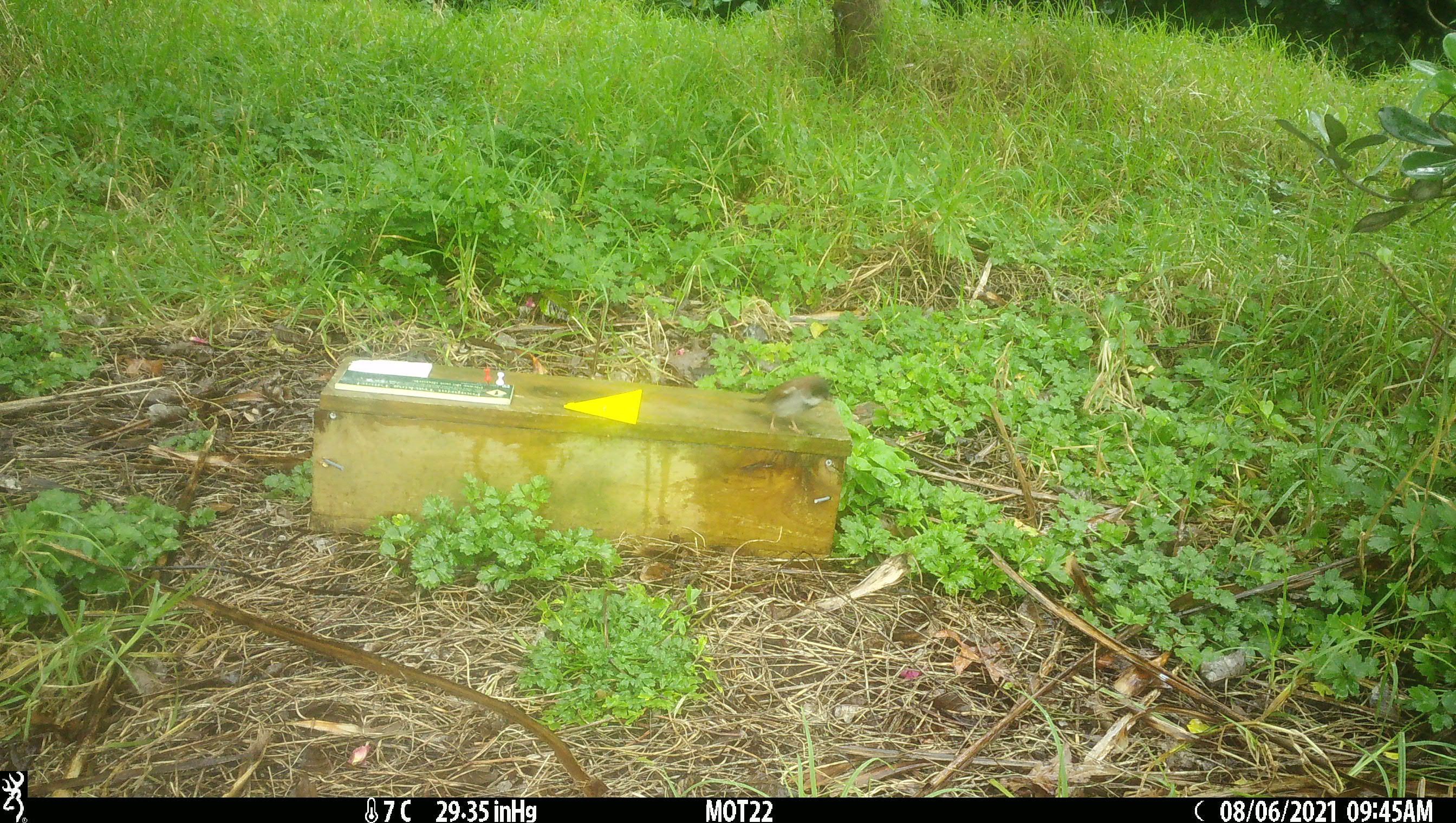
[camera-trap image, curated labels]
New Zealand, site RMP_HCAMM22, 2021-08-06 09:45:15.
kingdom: Animalia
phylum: Chordata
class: Aves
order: Passeriformes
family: Passeridae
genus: Passer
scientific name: Passer domesticus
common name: house sparrow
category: sparrow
Sparrow (house sparrow) (Passer domesticus).